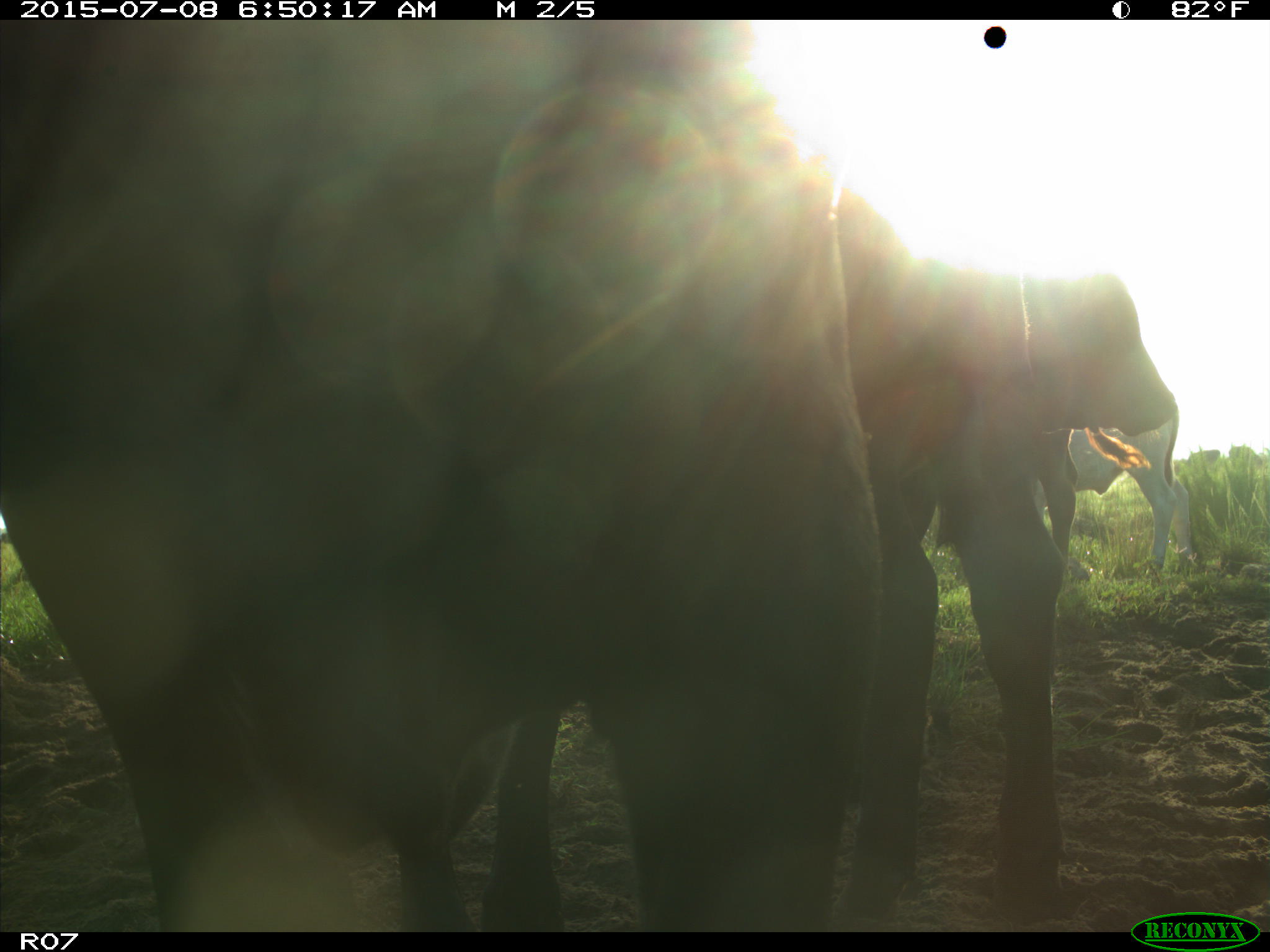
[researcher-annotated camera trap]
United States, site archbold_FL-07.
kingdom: Animalia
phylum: Chordata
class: Mammalia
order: Artiodactyla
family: Bovidae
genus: Bos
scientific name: Bos taurus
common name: domestic cow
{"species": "Bos taurus (domestic cow)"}